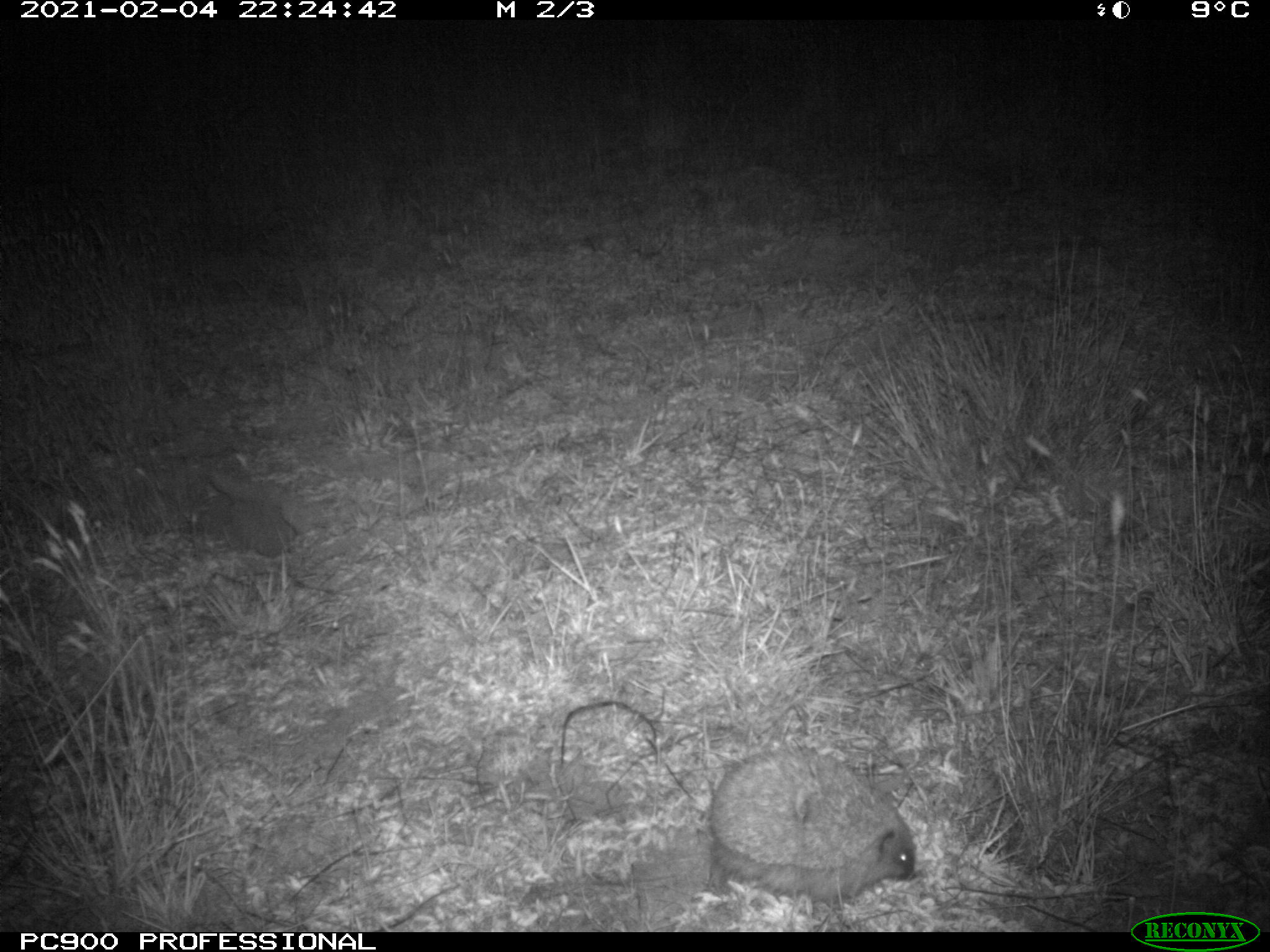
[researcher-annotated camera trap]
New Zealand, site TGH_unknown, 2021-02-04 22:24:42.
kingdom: Animalia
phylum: Chordata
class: Mammalia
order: Eulipotyphla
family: Erinaceidae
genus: Erinaceus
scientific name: Erinaceus europaeus europaeus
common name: european hedgehog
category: hedgehog